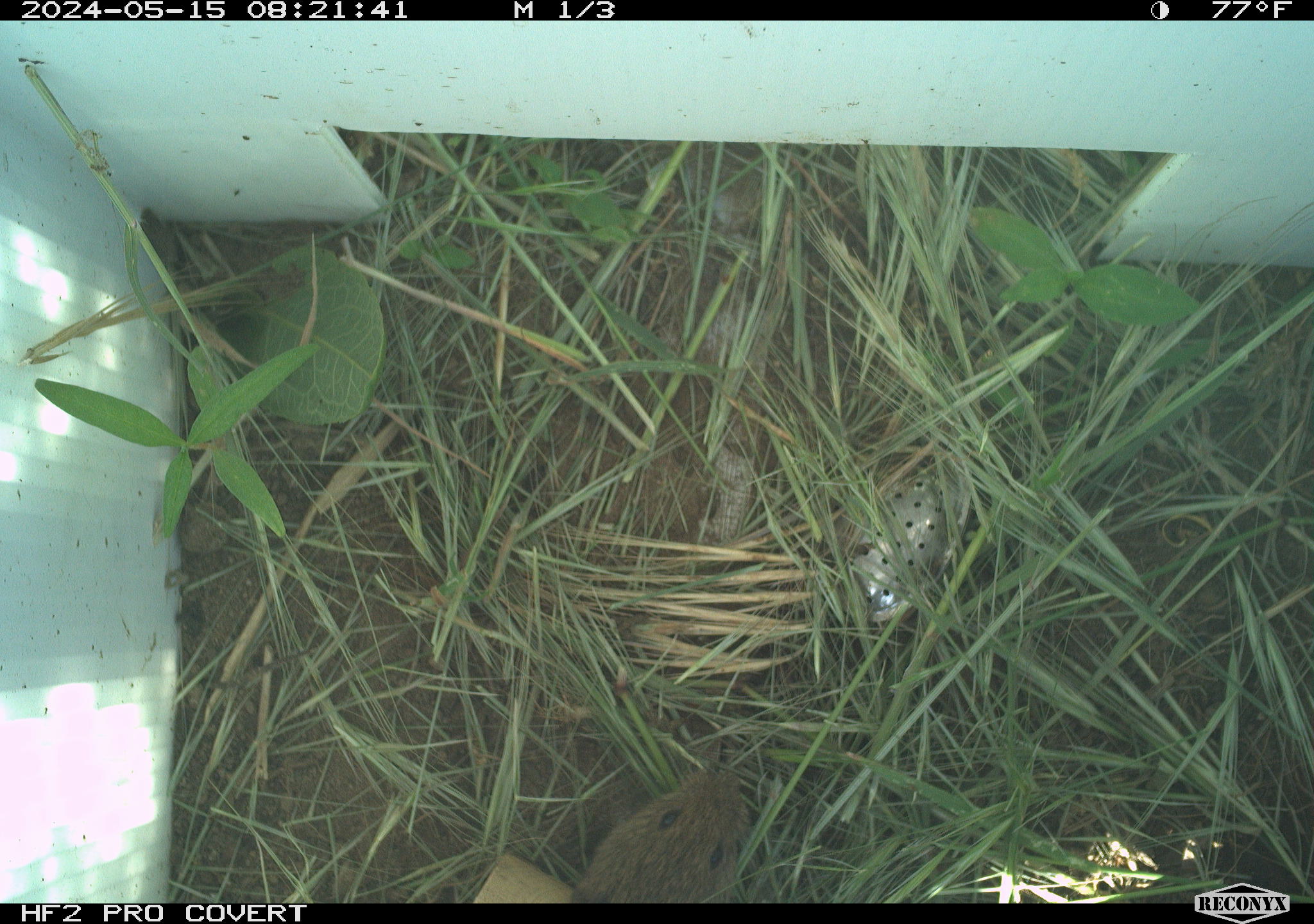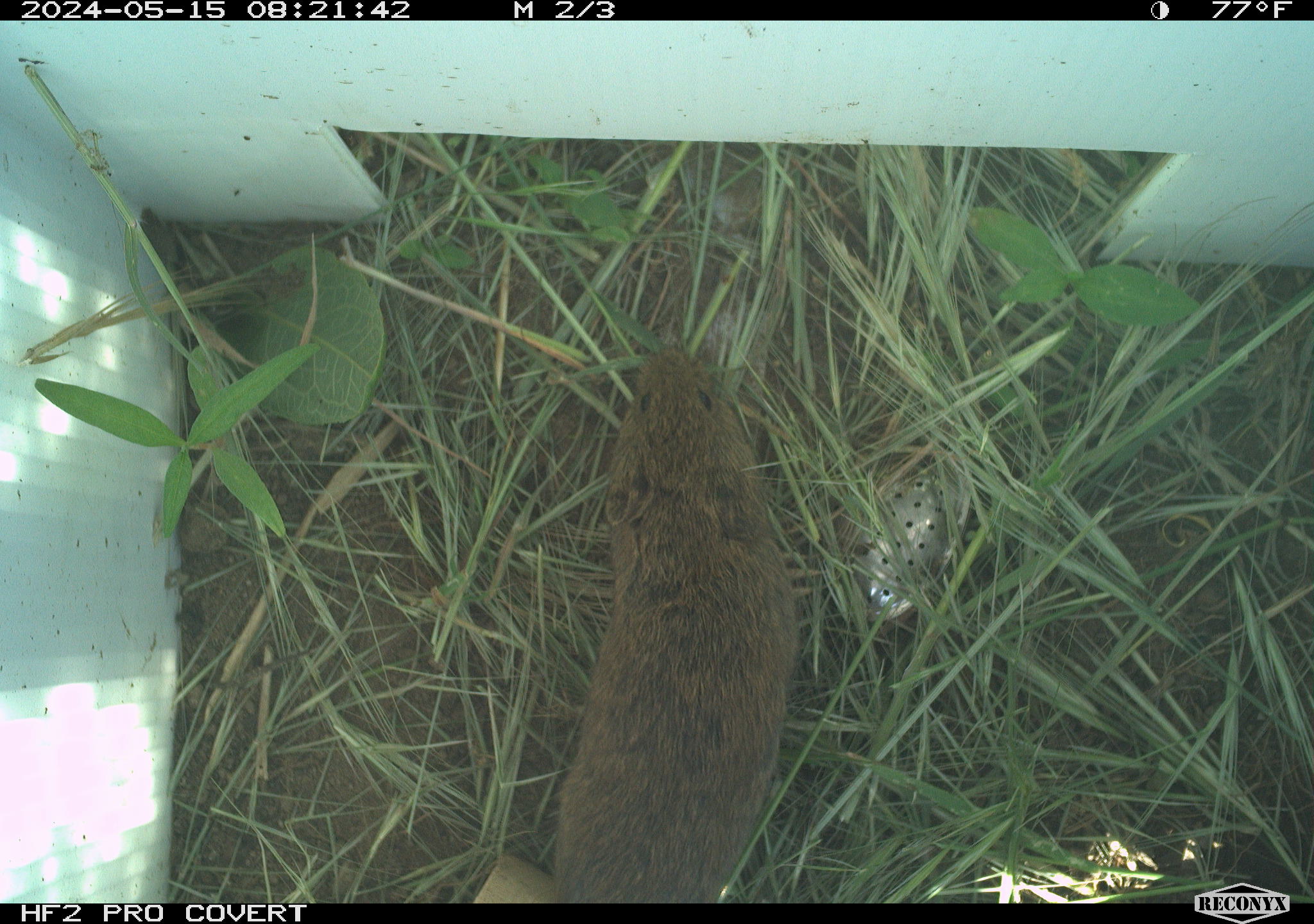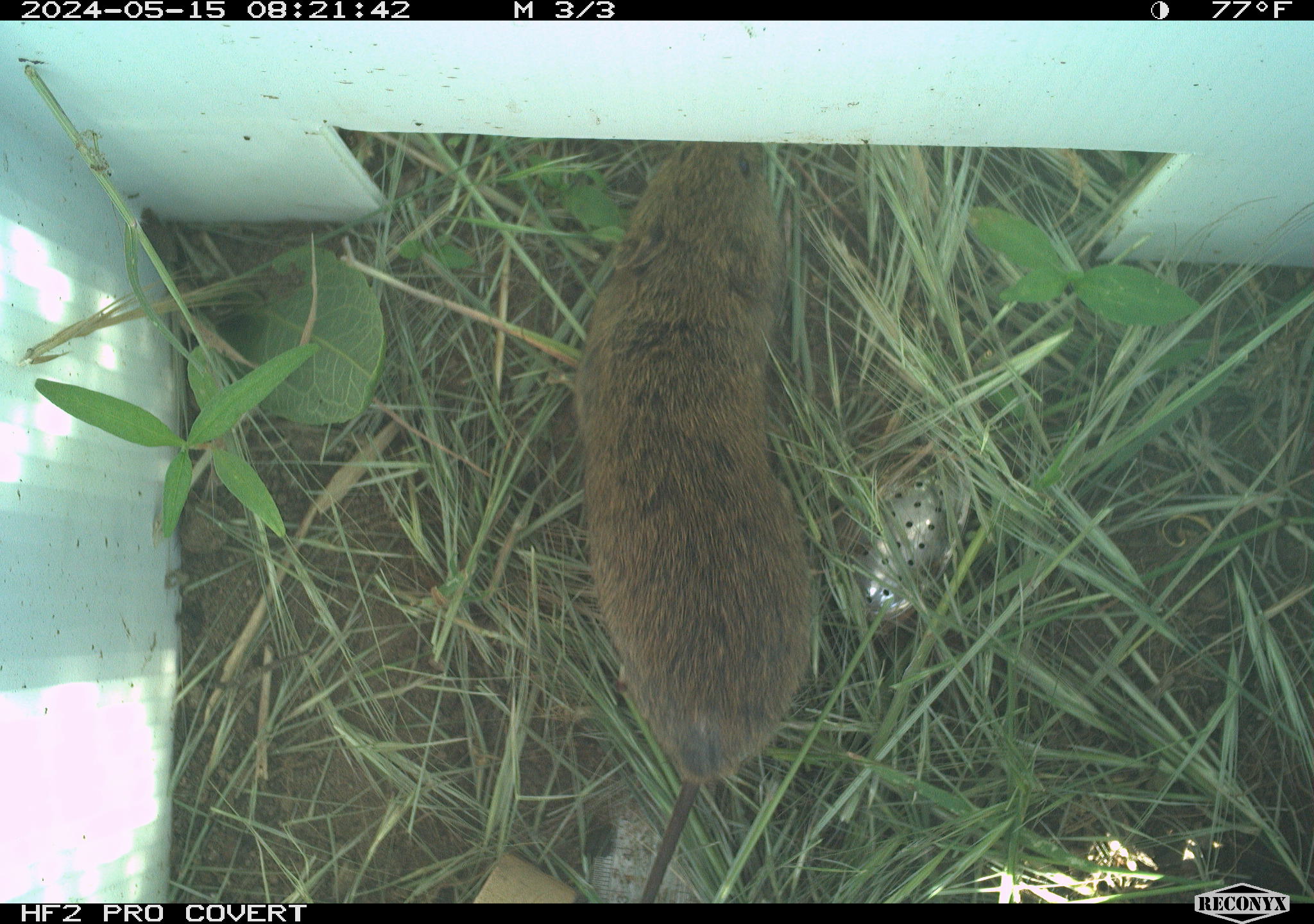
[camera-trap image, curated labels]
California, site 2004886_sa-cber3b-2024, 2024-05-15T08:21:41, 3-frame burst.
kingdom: Animalia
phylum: Chordata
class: Mammalia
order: Rodentia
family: Cricetidae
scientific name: Arvicolinae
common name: voles, lemmings, and muskrats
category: arvicolinae subfamily